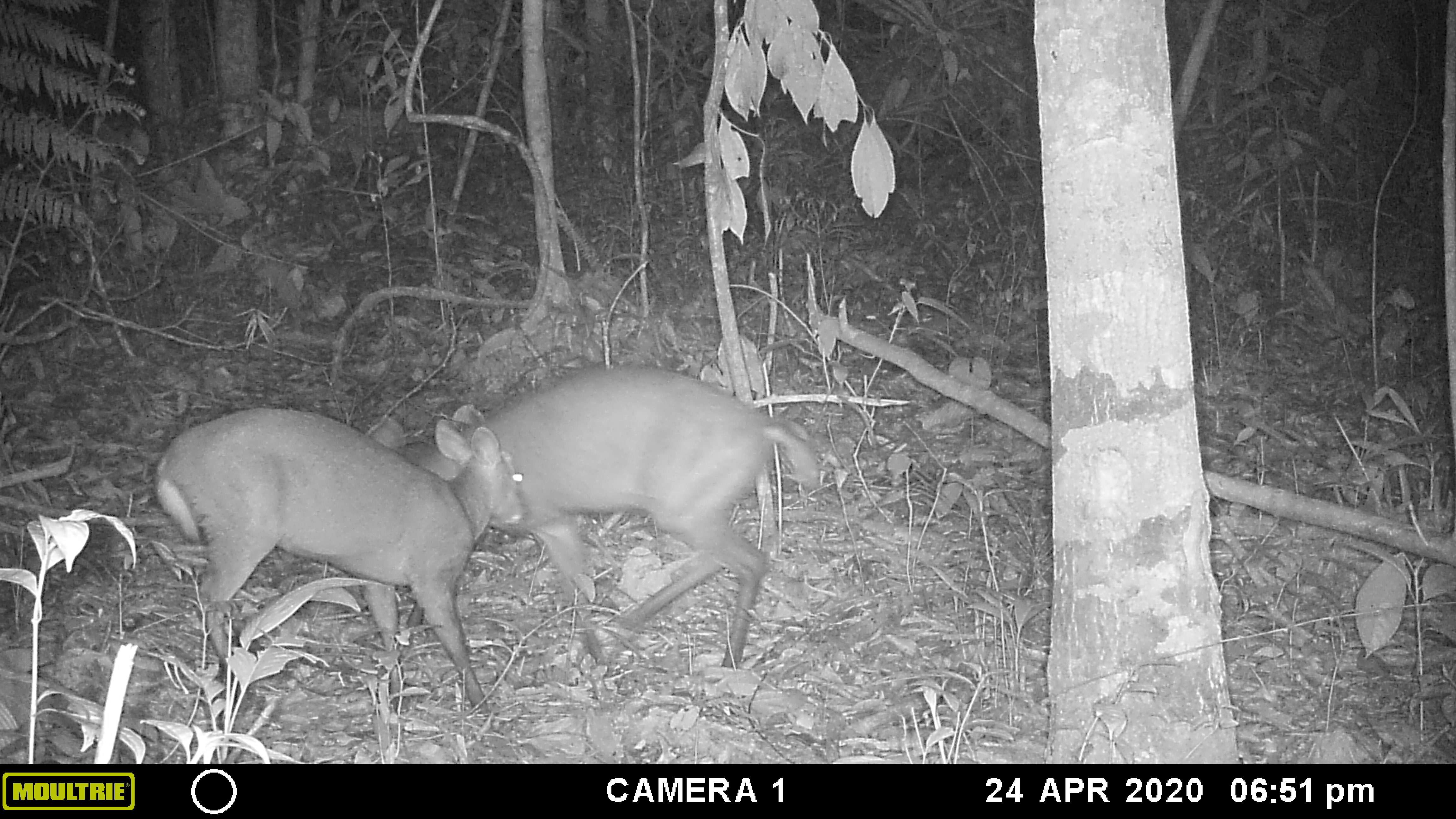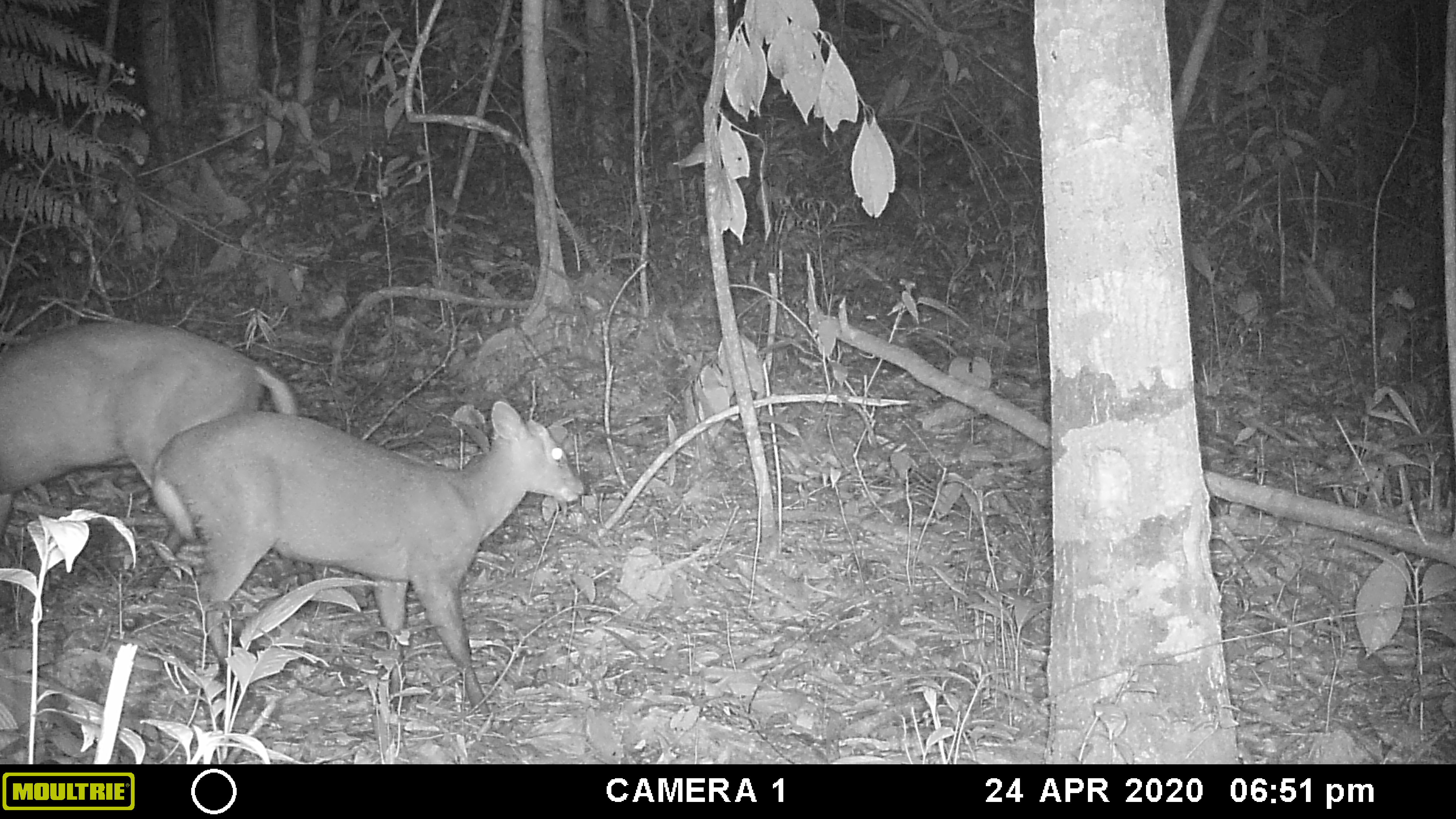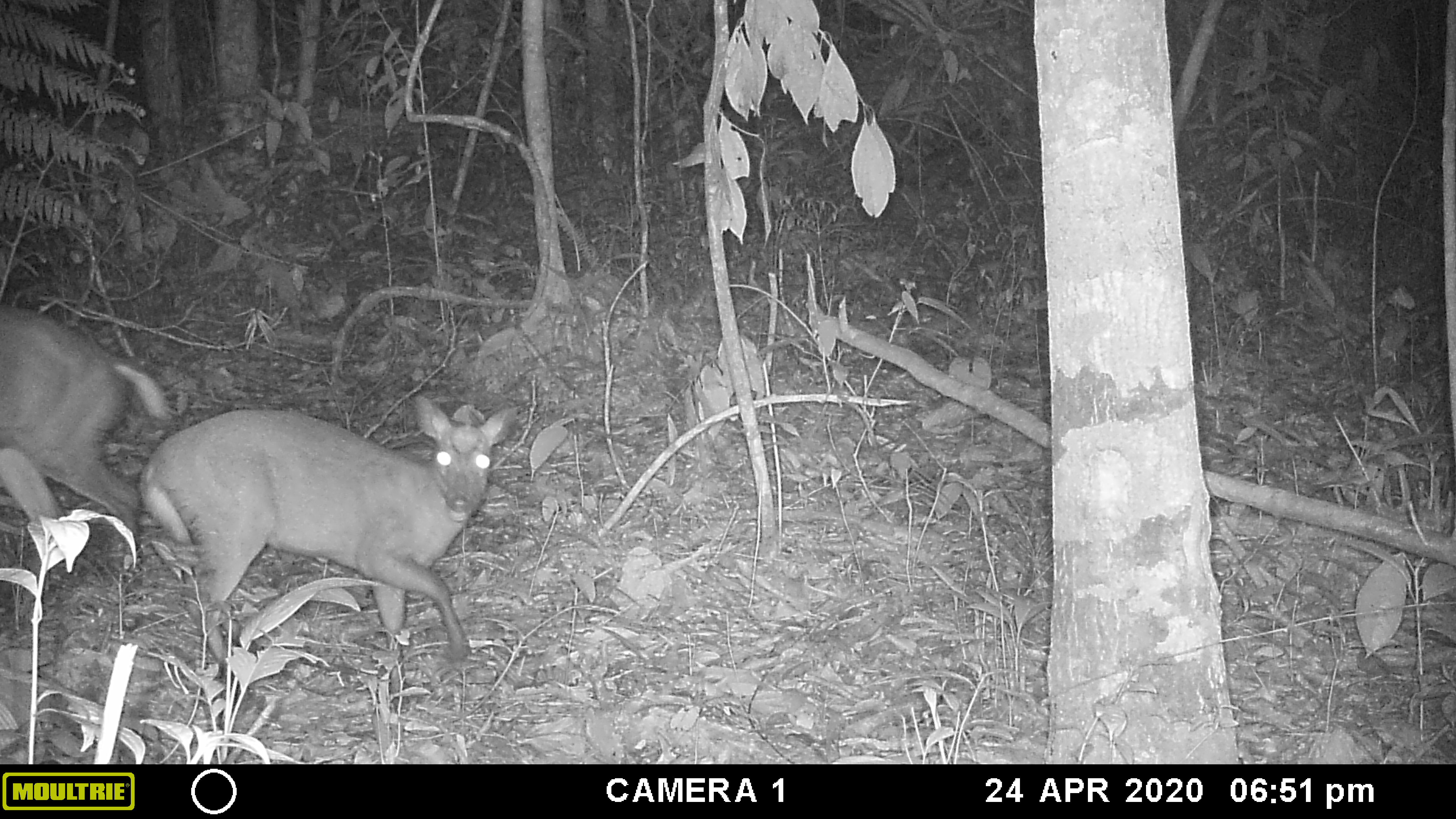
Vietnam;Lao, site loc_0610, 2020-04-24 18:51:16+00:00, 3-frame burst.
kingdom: Animalia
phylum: Chordata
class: Mammalia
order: Artiodactyla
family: Cervidae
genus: Muntiacus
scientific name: Muntiacus rooseveltorum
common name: roosevelt's muntjac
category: roosevelts muntjac group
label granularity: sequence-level